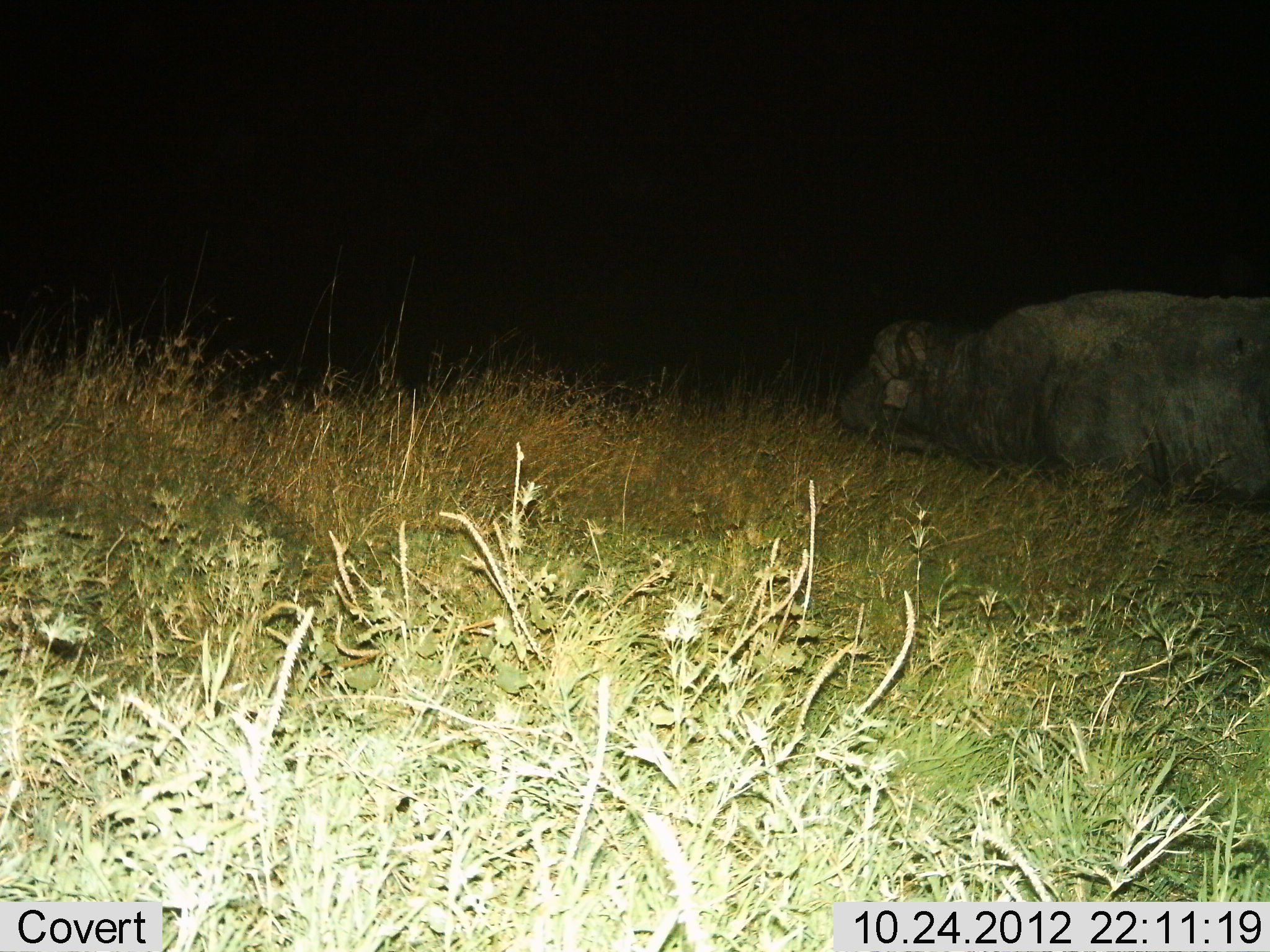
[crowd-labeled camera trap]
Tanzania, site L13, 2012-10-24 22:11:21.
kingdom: Animalia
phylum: Chordata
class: Mammalia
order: Artiodactyla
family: Bovidae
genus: Syncerus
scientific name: Syncerus caffer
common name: cape buffalo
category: buffalo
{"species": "buffalo (cape buffalo) (Syncerus caffer)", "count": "1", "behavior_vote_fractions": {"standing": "70%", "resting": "10%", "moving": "10%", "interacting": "0%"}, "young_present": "0%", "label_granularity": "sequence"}